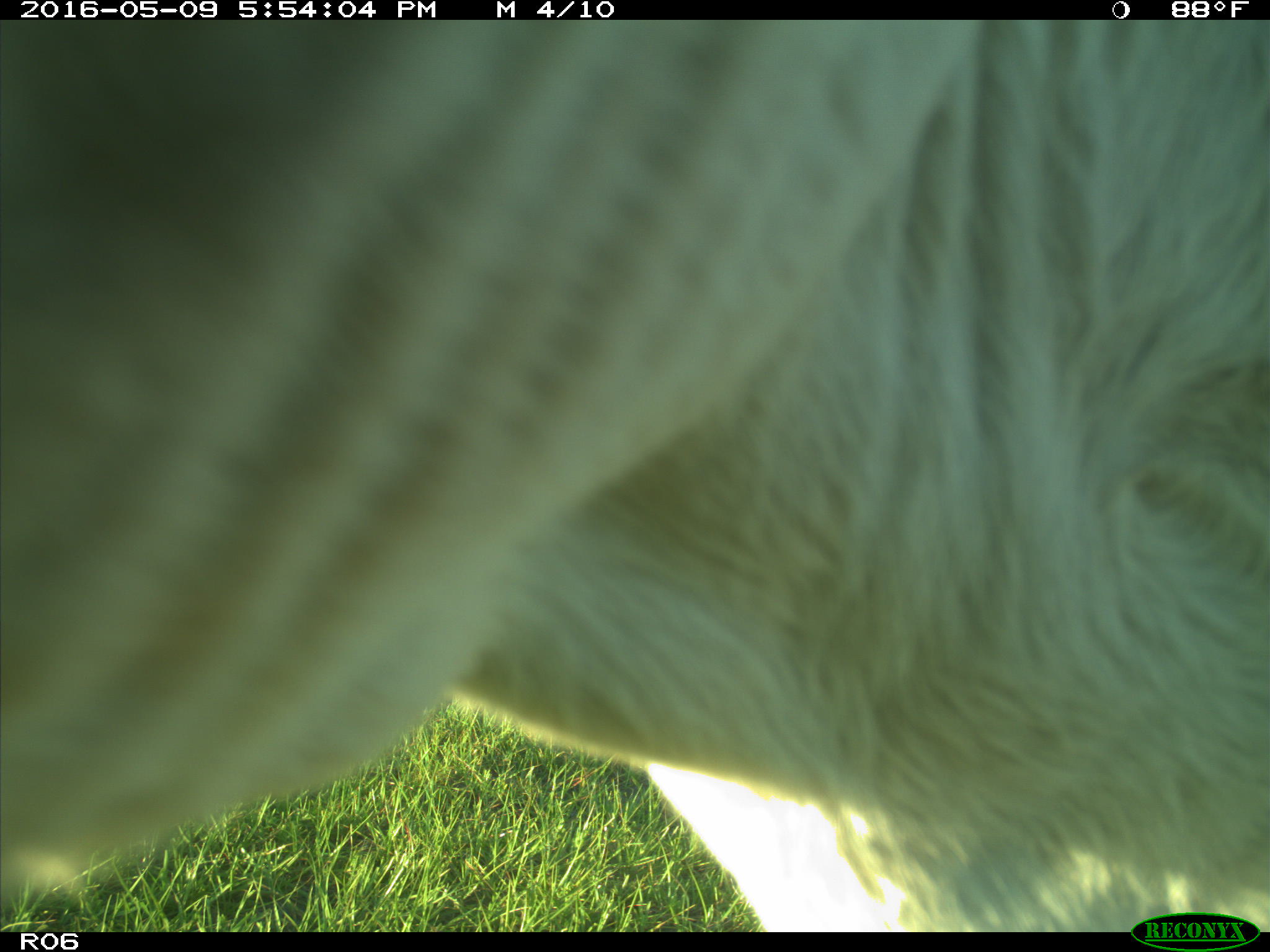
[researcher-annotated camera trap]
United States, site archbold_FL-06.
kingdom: Animalia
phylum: Chordata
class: Mammalia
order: Artiodactyla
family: Bovidae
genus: Bos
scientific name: Bos taurus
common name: domestic cow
Bos taurus (domestic cow).